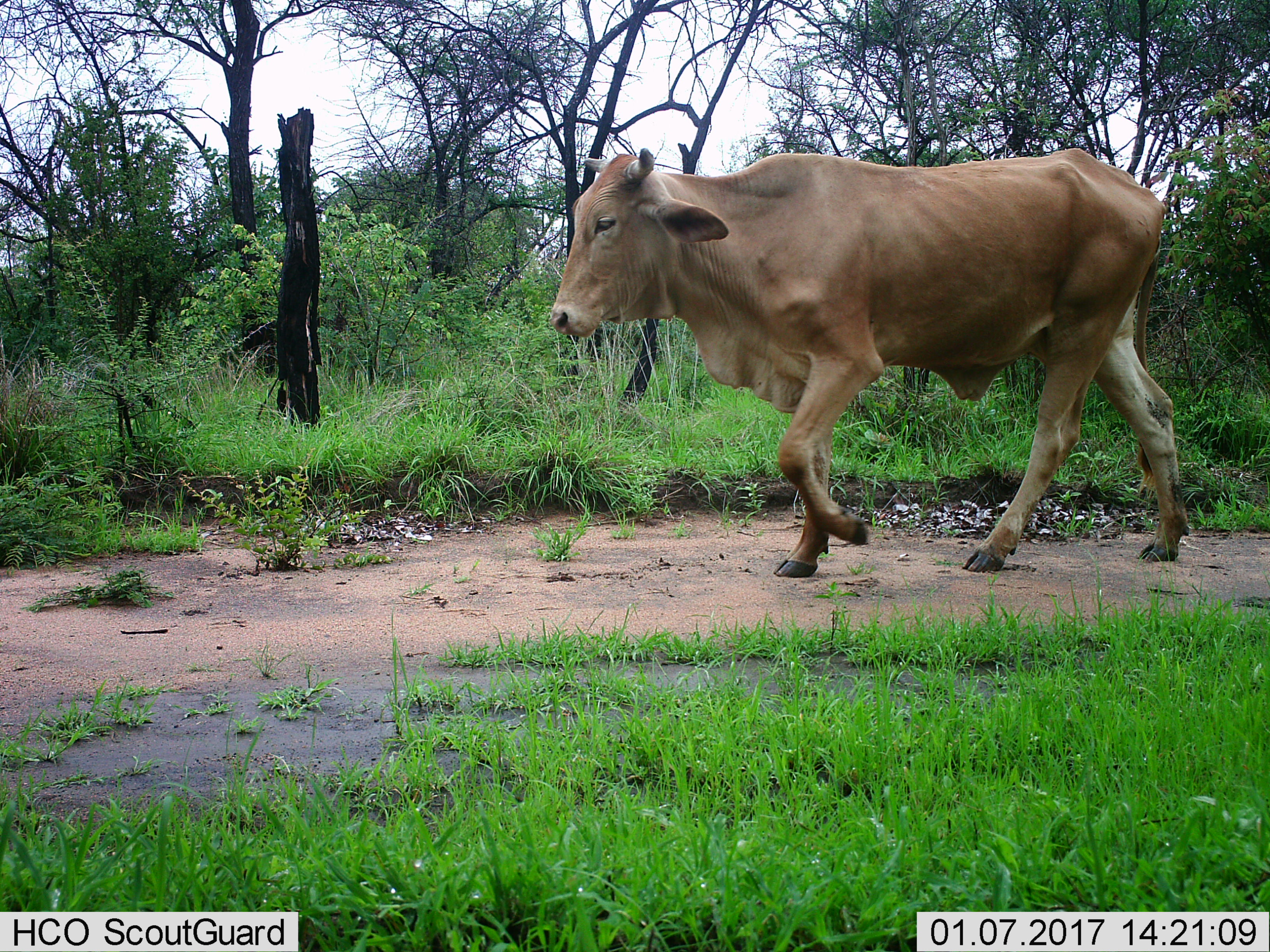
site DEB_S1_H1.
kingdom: Animalia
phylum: Chordata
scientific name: Vertebrata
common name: domestic animal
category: domesticanimal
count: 1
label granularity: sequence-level